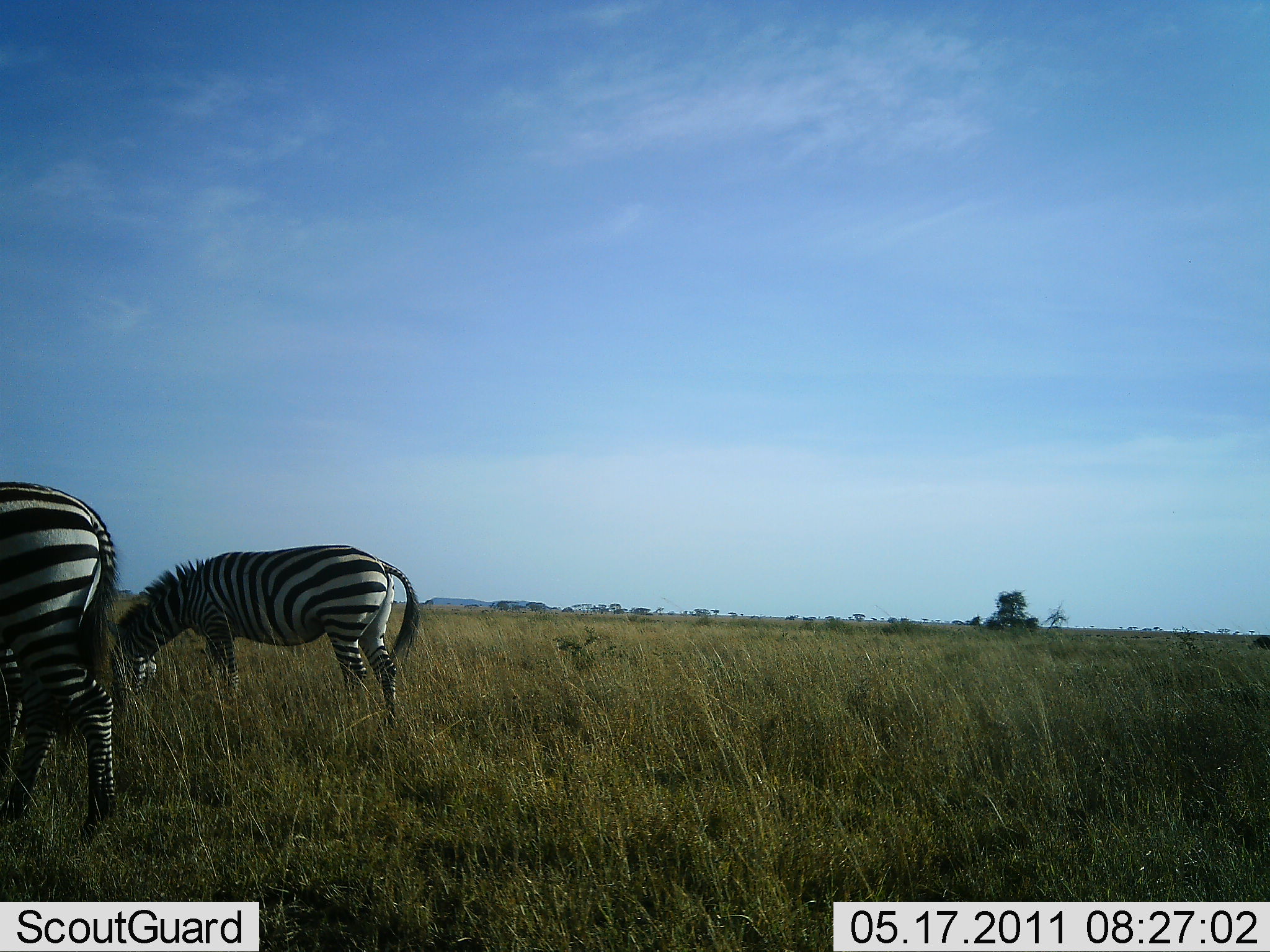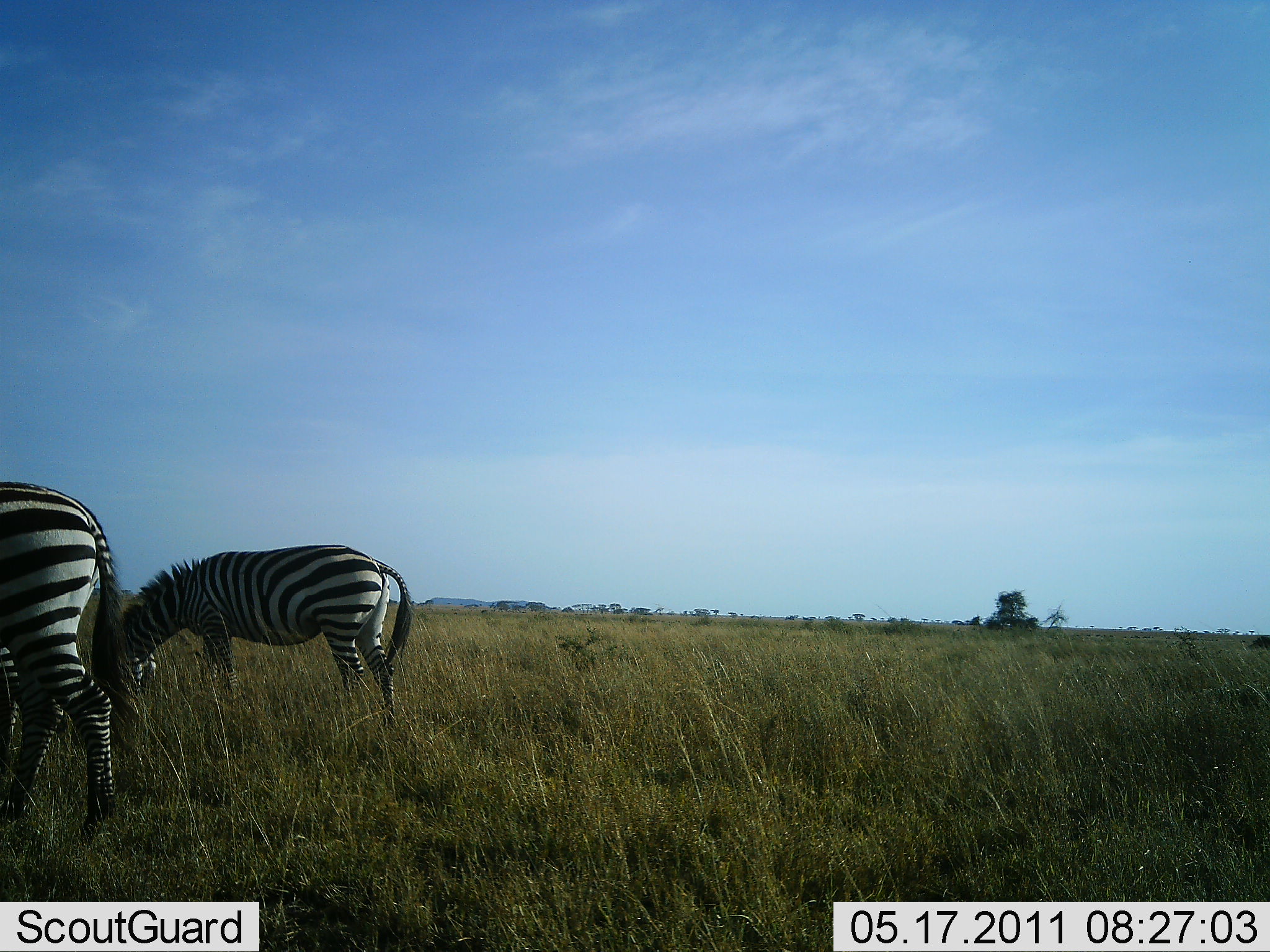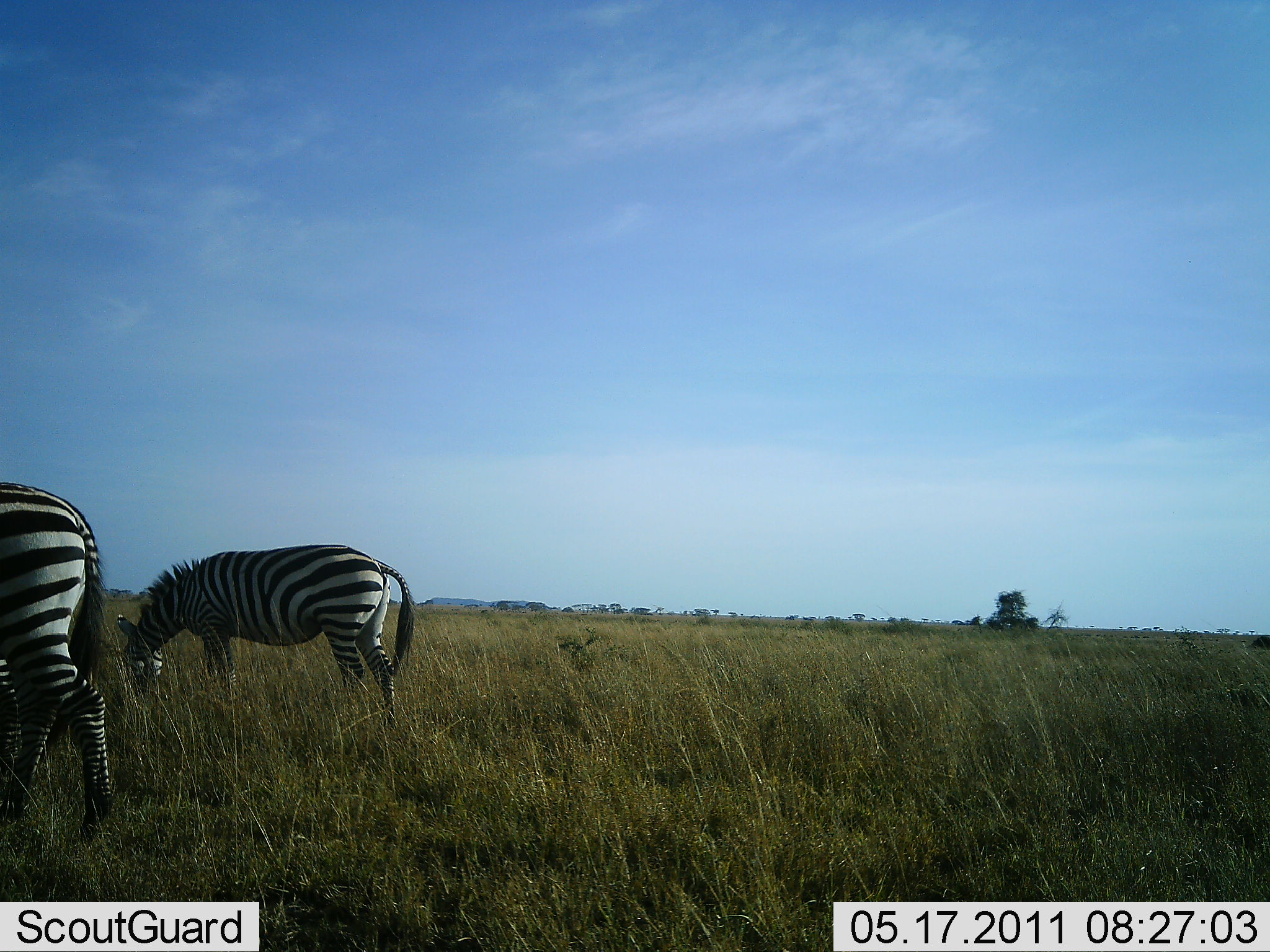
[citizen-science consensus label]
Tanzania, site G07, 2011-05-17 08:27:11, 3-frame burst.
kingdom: Animalia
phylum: Chordata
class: Mammalia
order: Perissodactyla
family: Equidae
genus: Equus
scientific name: Equus quagga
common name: plains zebra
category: zebra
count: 2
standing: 36%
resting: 0%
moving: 0%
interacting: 0%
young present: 0%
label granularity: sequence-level